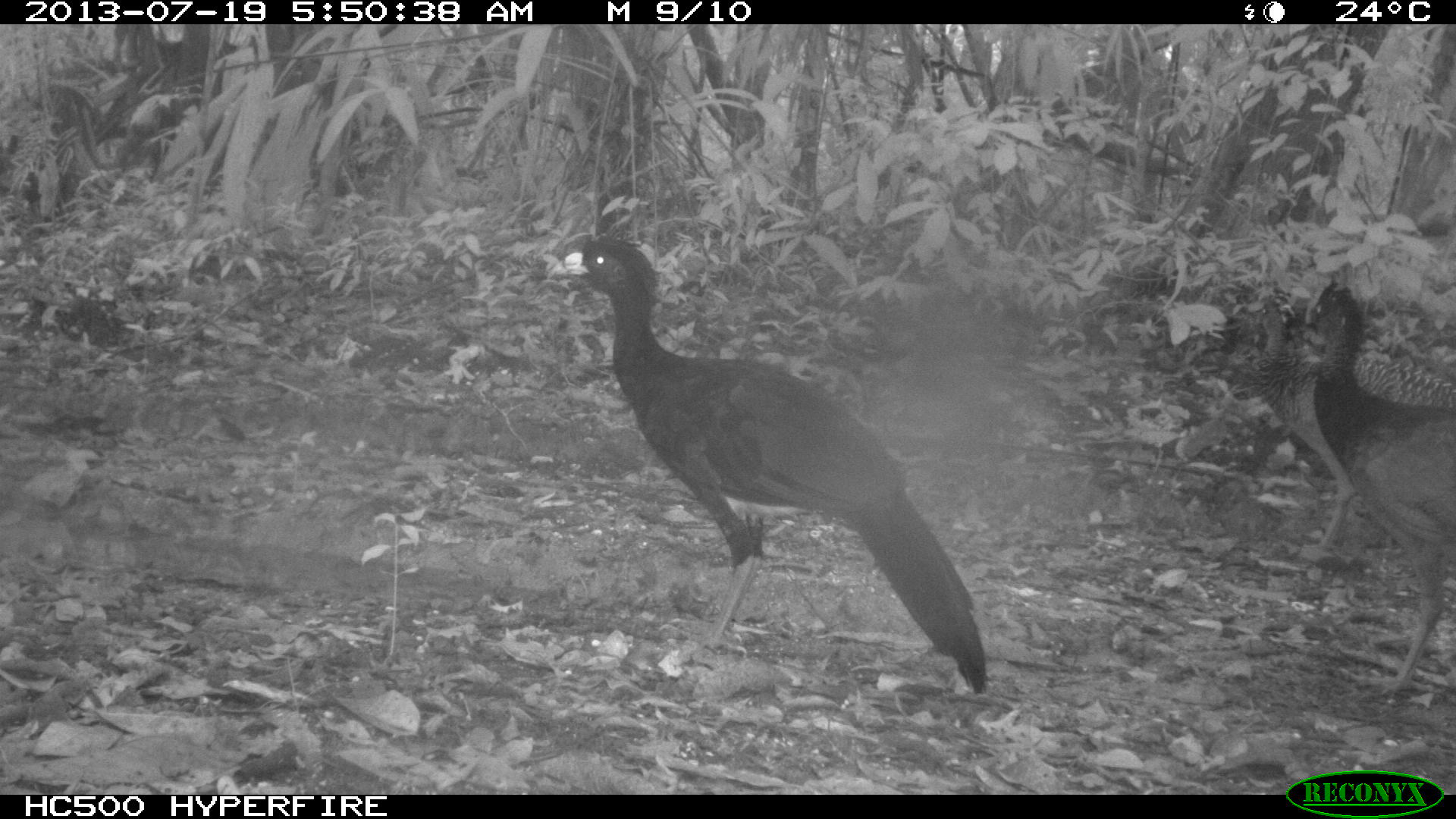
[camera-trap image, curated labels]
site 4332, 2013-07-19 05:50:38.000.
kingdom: Animalia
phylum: Chordata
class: Aves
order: Galliformes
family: Cracidae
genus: Crax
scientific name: Crax rubra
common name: great curassow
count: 2